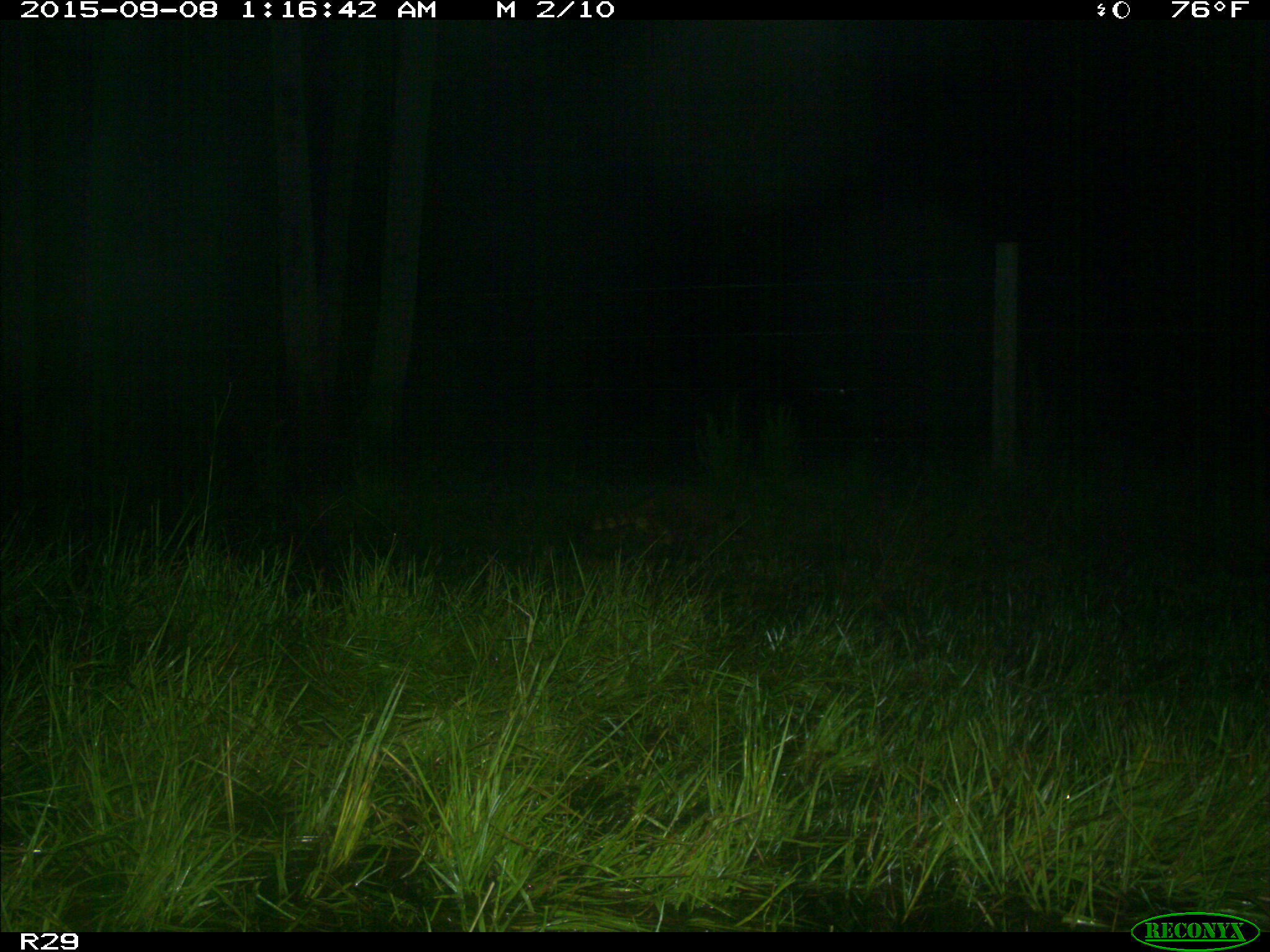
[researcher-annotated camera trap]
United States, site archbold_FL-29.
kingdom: Animalia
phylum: Chordata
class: Mammalia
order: Carnivora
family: Procyonidae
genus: Procyon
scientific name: Procyon lotor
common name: common raccoon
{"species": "Procyon lotor (common raccoon)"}